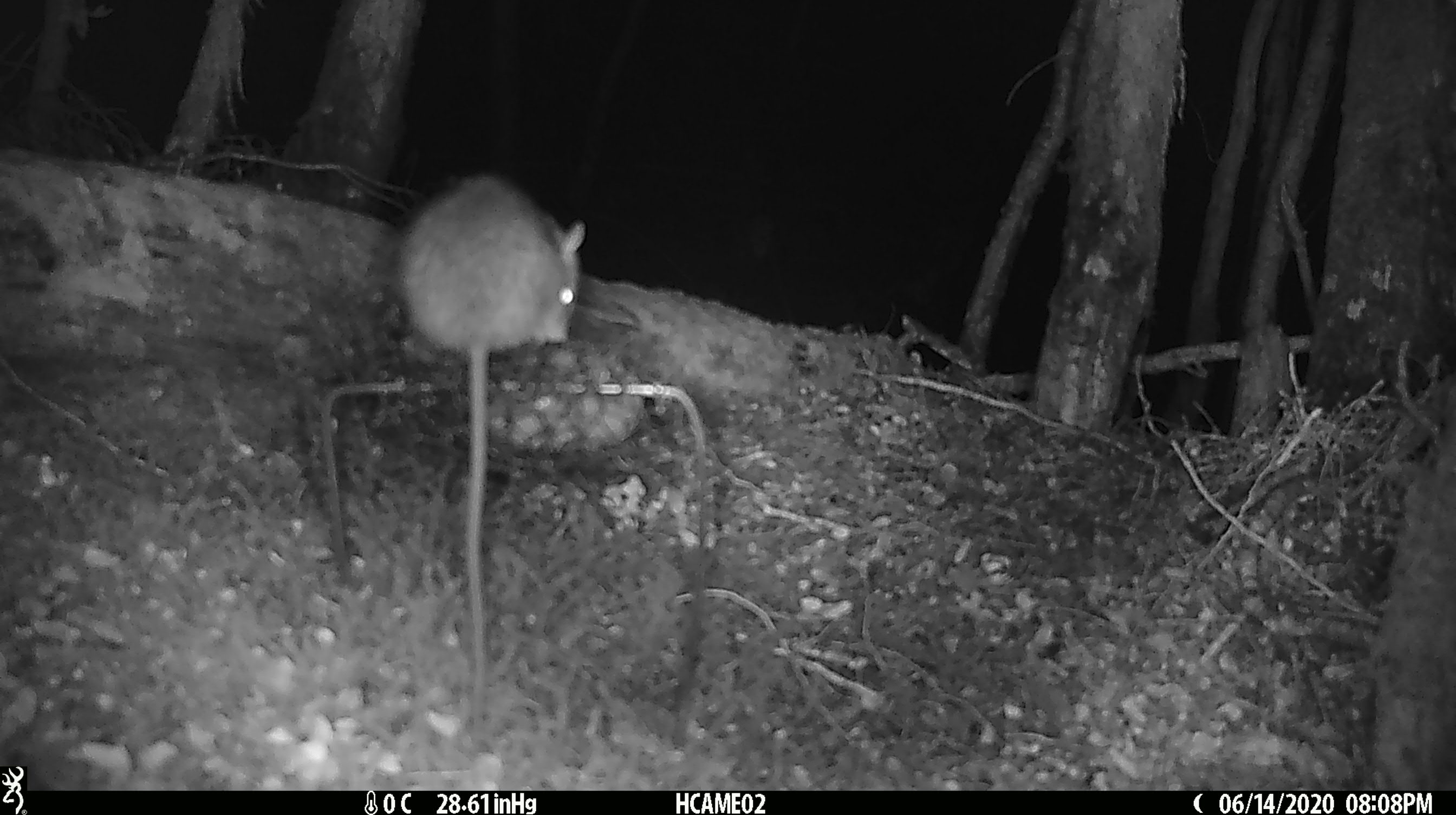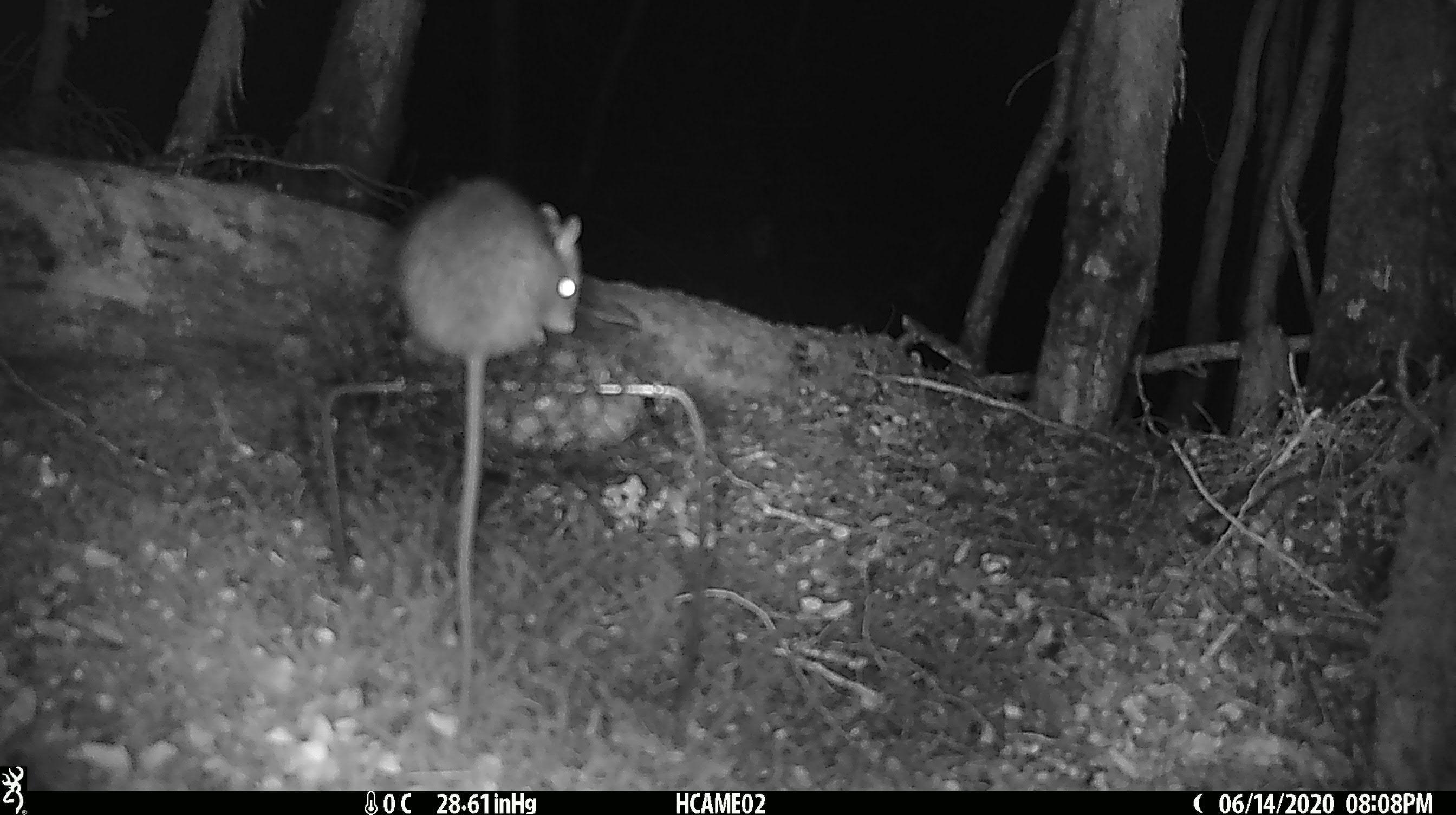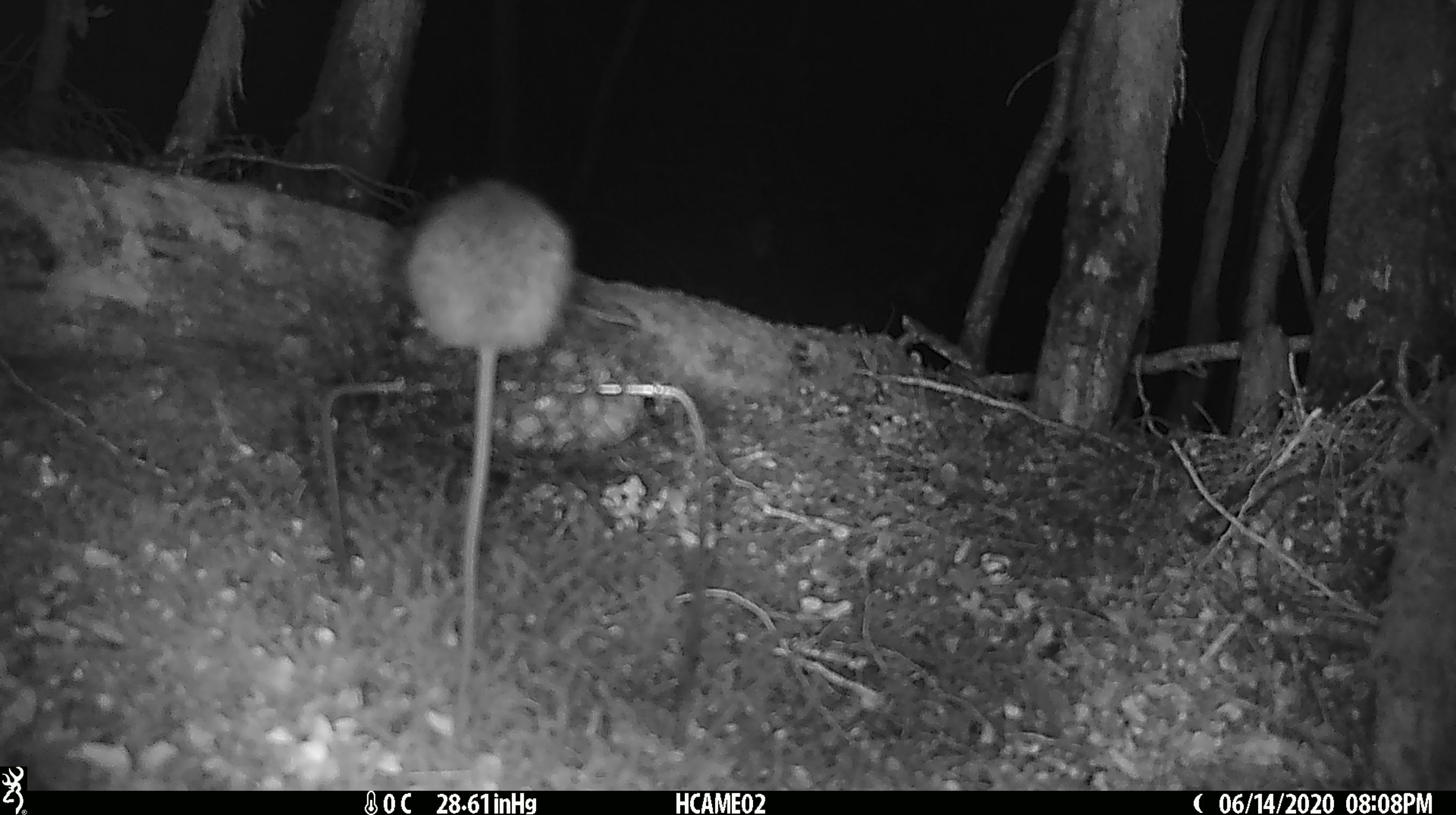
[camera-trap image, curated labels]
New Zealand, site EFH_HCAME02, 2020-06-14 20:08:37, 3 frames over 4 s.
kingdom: Animalia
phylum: Chordata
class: Mammalia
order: Rodentia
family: Muridae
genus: Rattus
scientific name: Rattus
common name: rat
Rat (Rattus).